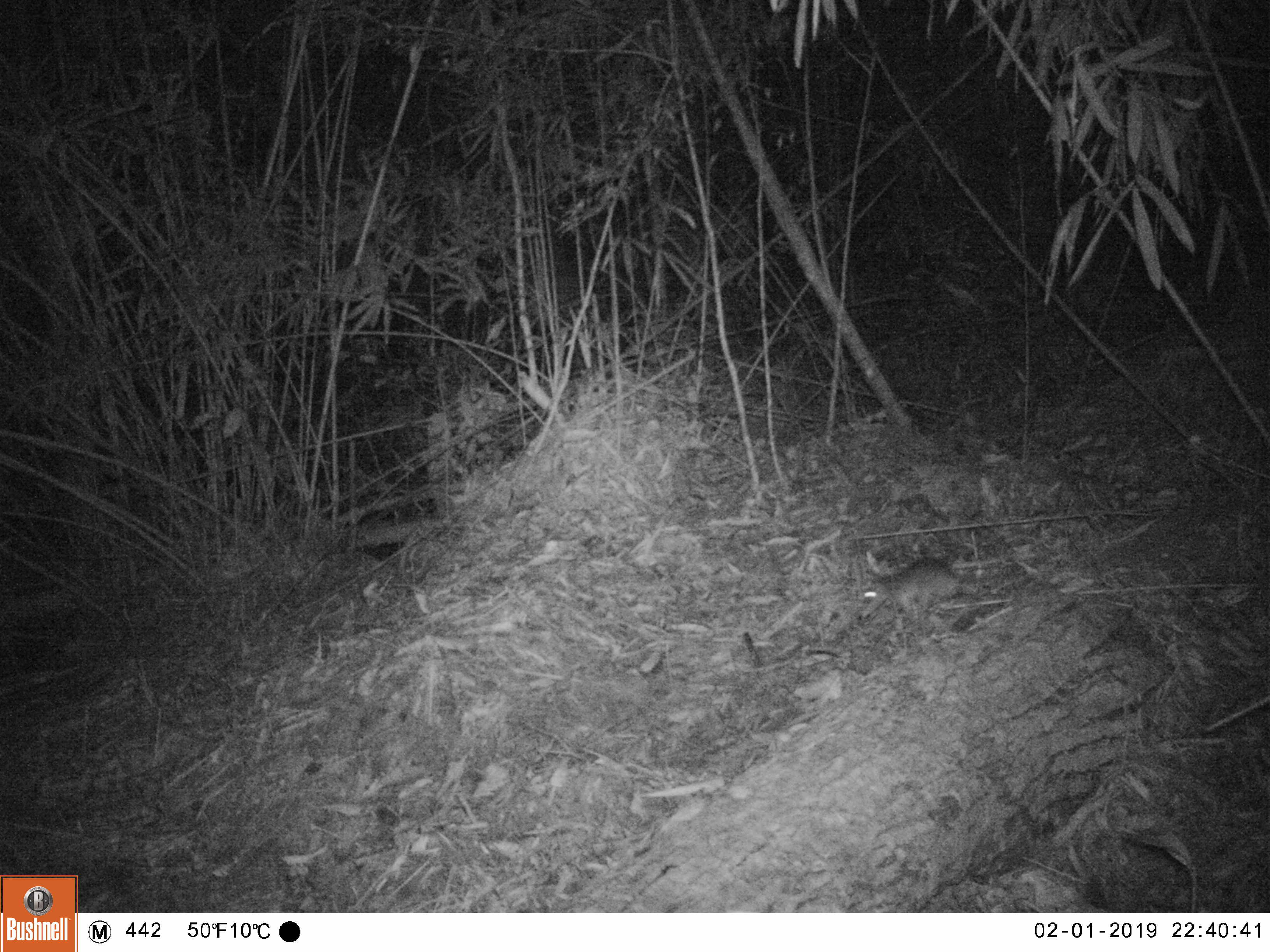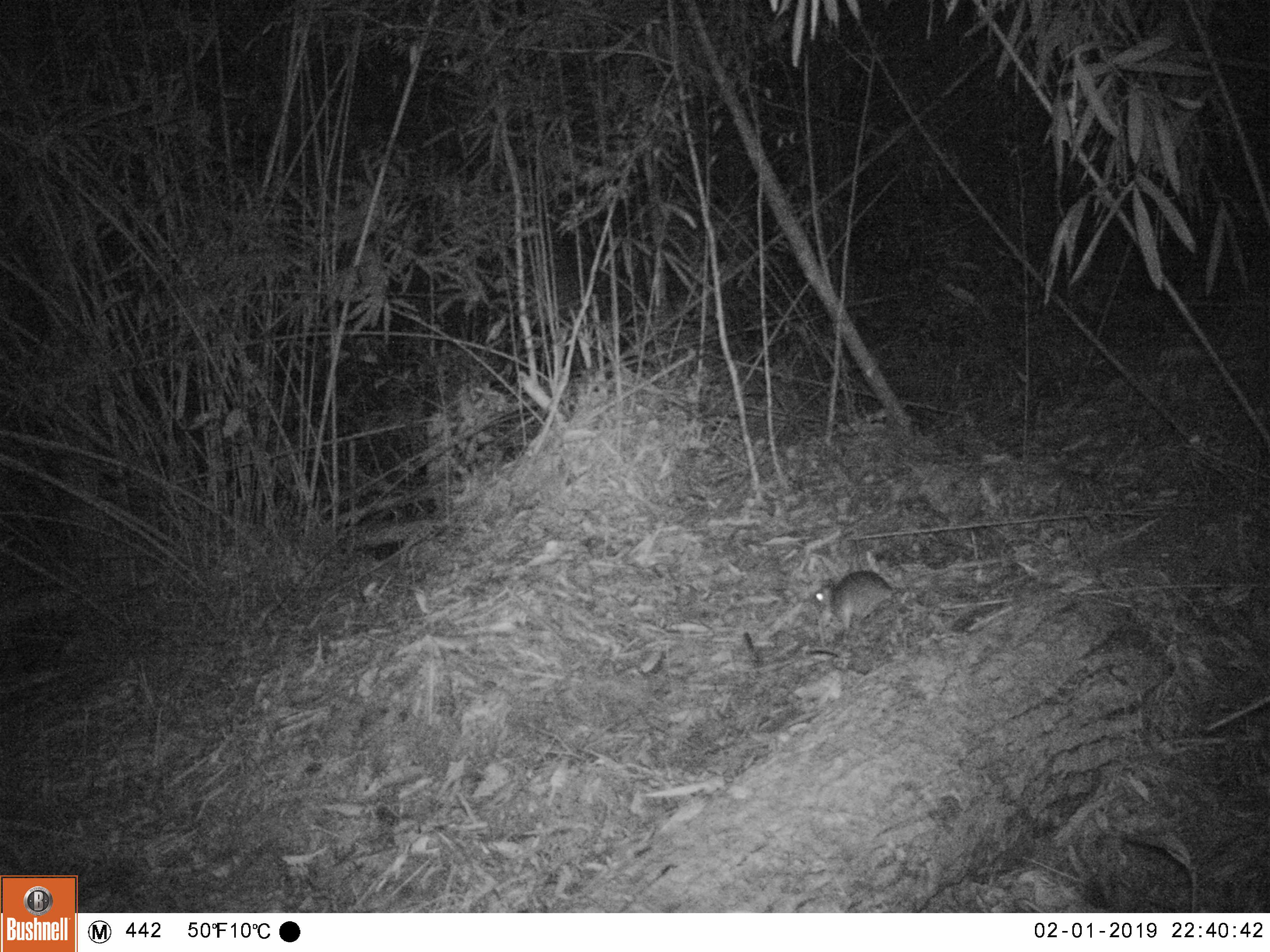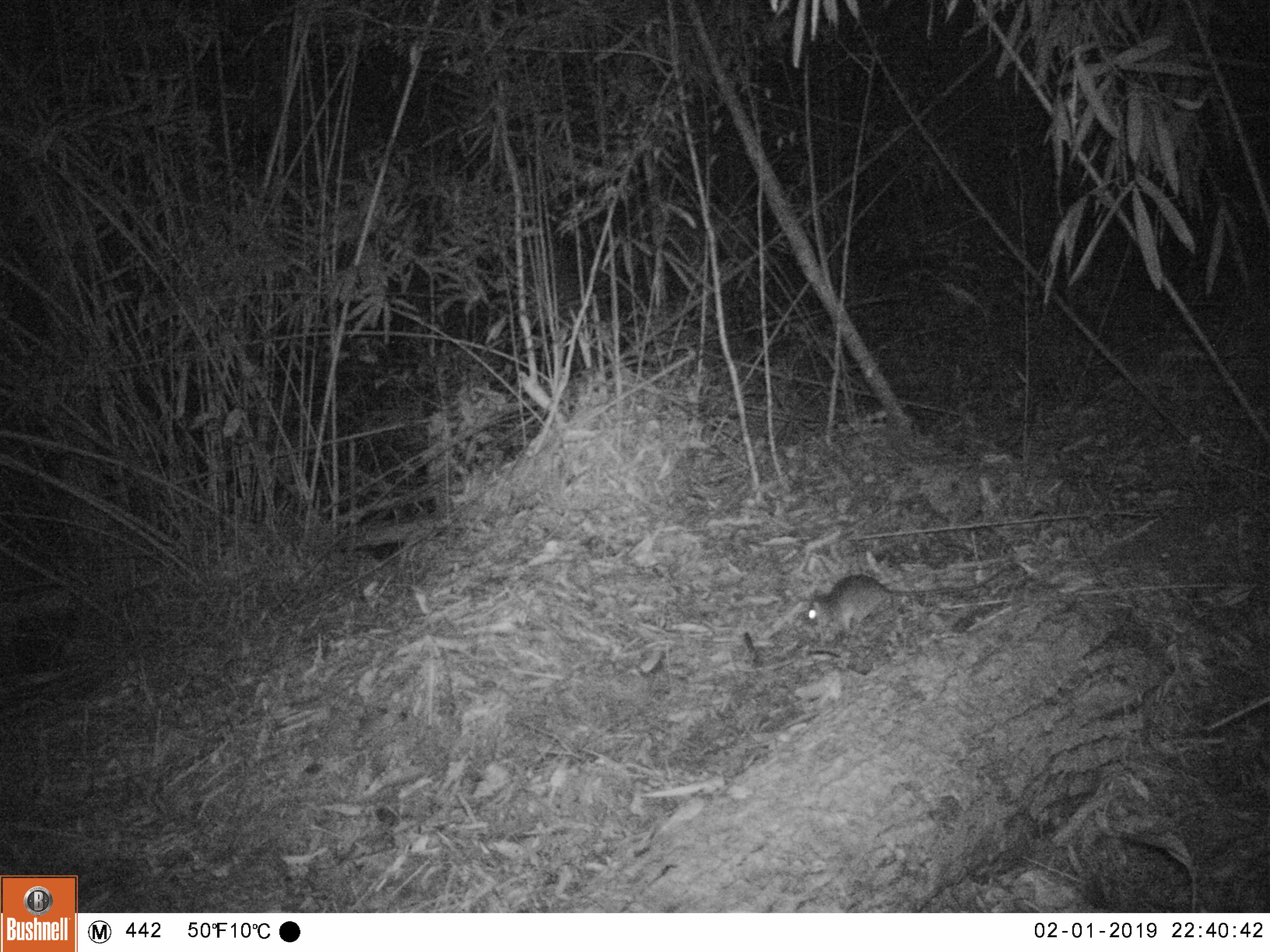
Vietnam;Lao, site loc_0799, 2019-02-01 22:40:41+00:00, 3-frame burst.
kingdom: Animalia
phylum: Chordata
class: Mammalia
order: Rodentia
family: Muridae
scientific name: Muridae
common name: old-world mice and rats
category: unidentified murid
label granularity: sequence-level